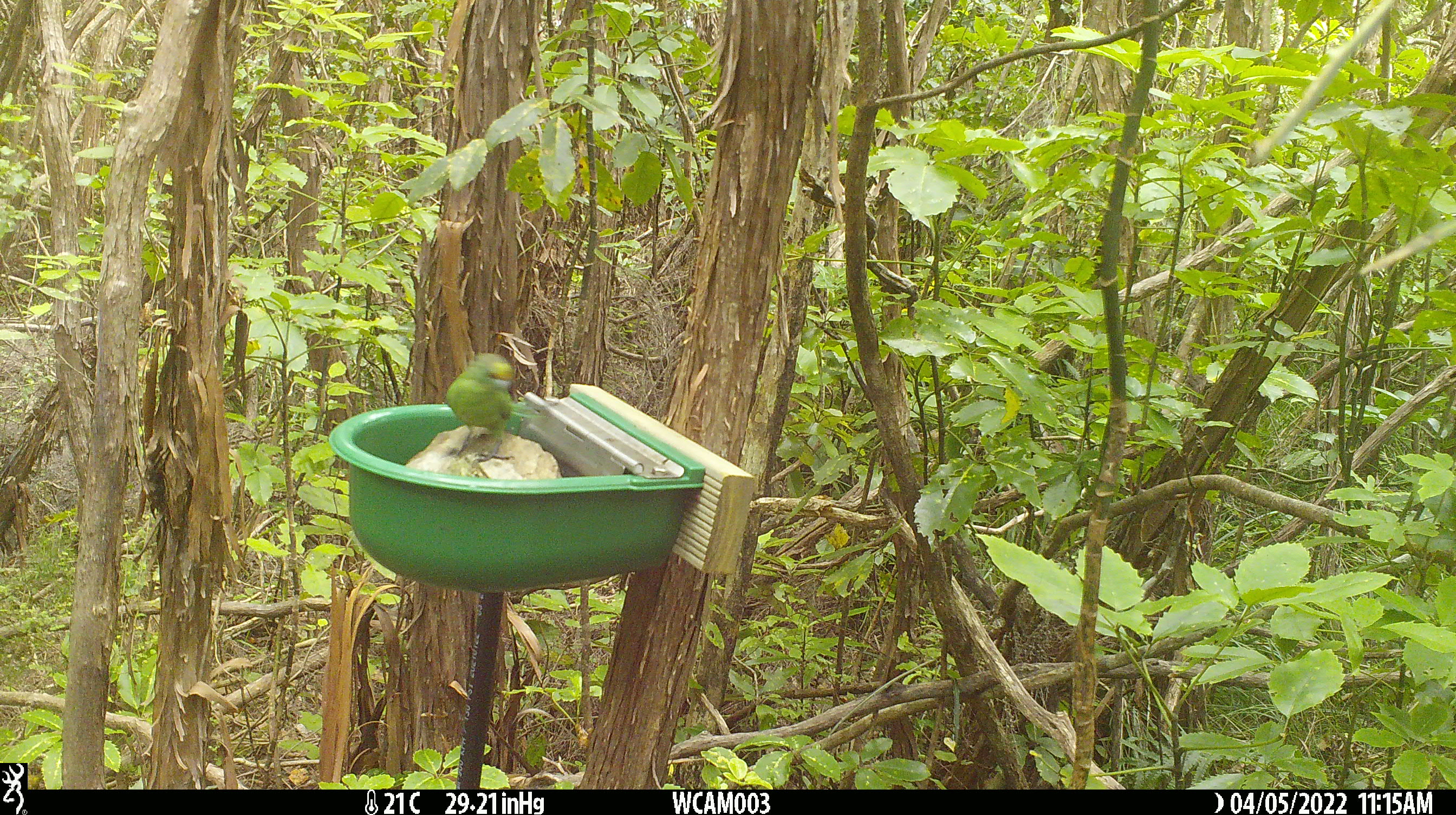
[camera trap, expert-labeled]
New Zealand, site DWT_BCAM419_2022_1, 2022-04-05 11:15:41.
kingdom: Animalia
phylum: Chordata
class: Aves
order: Psittaciformes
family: Psittaculidae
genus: Cyanoramphus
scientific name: Cyanoramphus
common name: parakeet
Parakeet (Cyanoramphus).